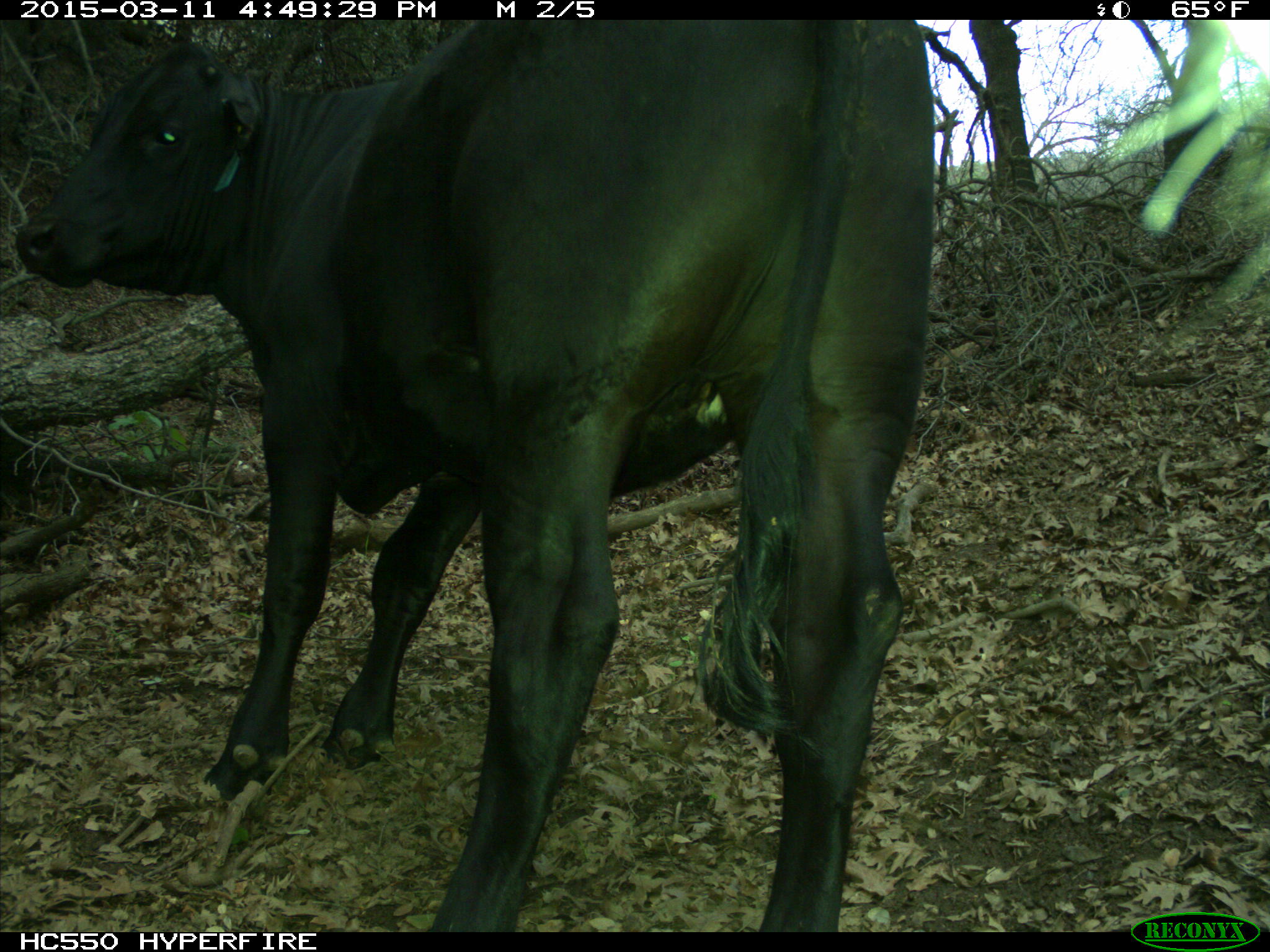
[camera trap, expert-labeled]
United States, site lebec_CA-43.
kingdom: Animalia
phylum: Chordata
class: Mammalia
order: Artiodactyla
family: Bovidae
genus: Bos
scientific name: Bos taurus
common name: domestic cow